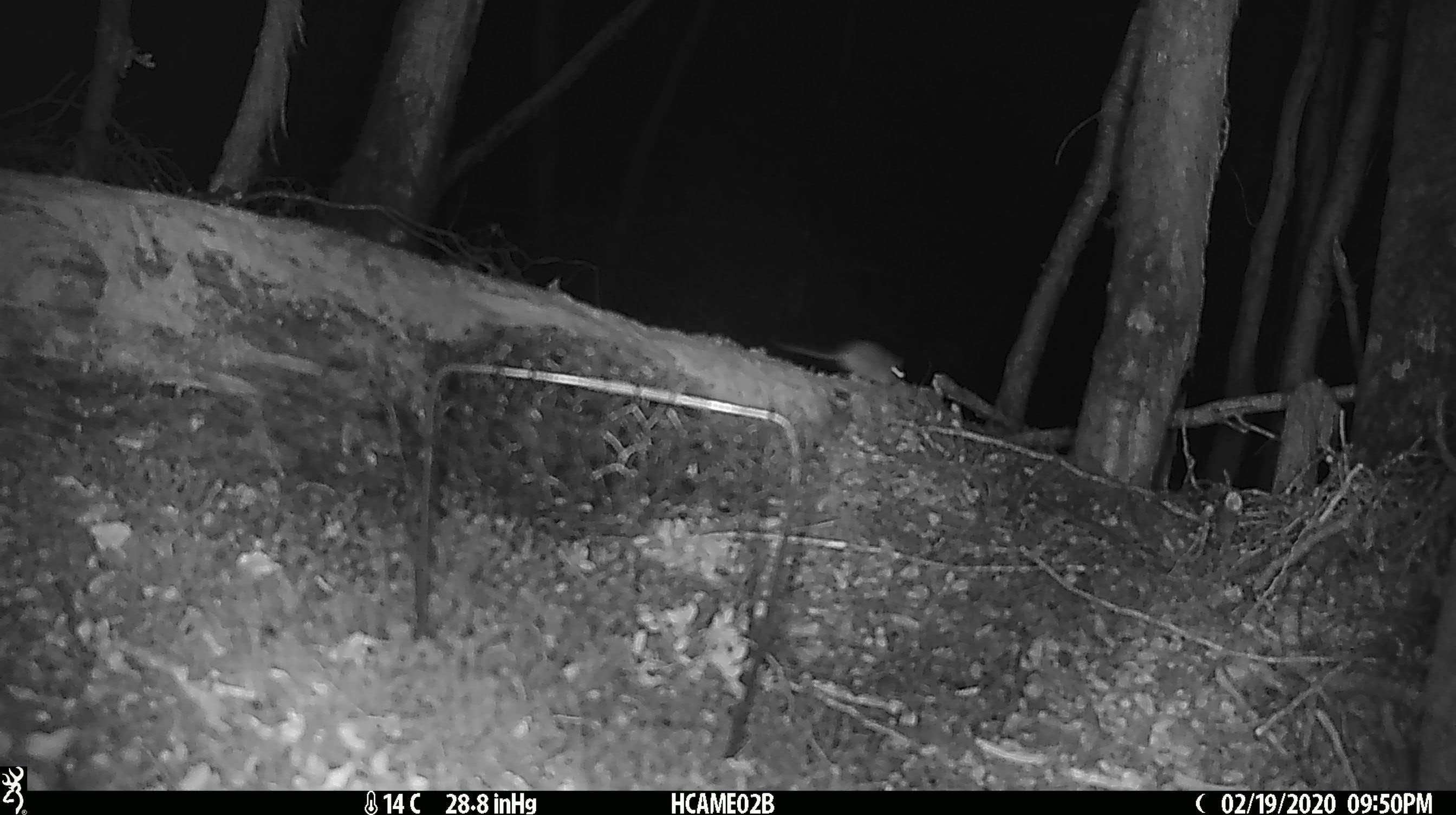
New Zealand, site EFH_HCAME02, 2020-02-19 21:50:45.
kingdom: Animalia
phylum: Chordata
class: Mammalia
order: Rodentia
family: Muridae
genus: Mus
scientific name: Mus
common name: mouse